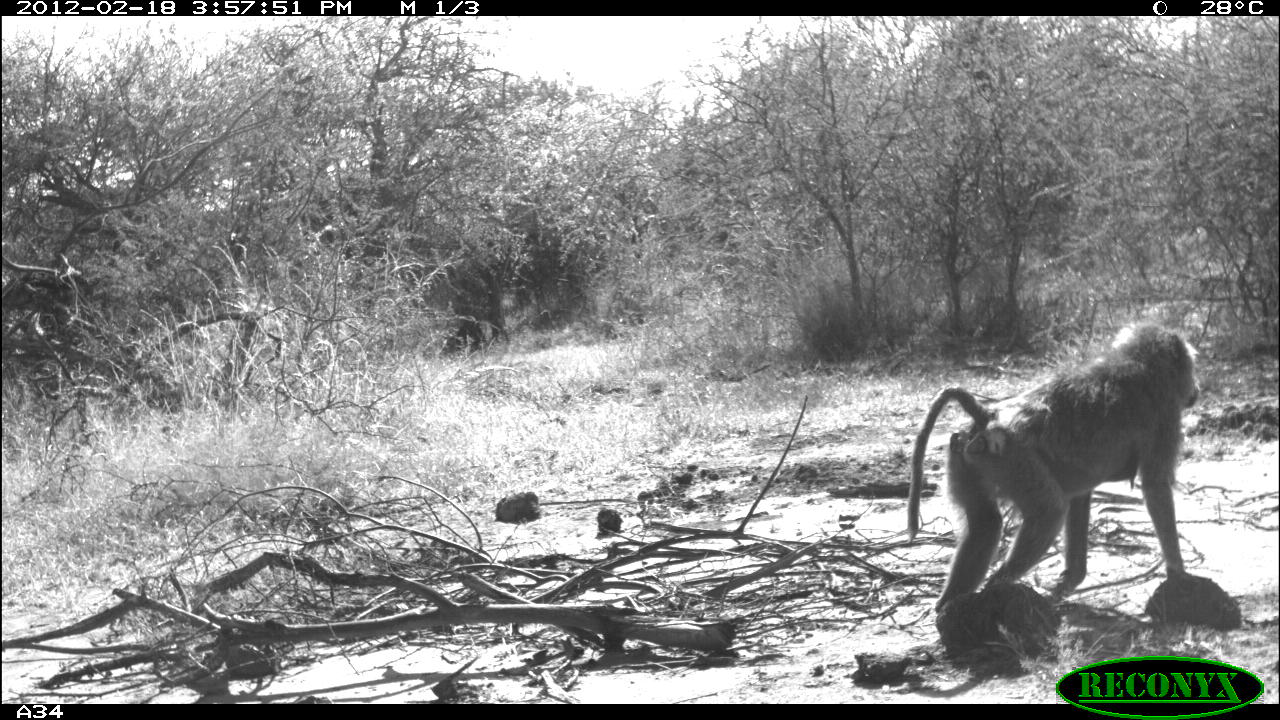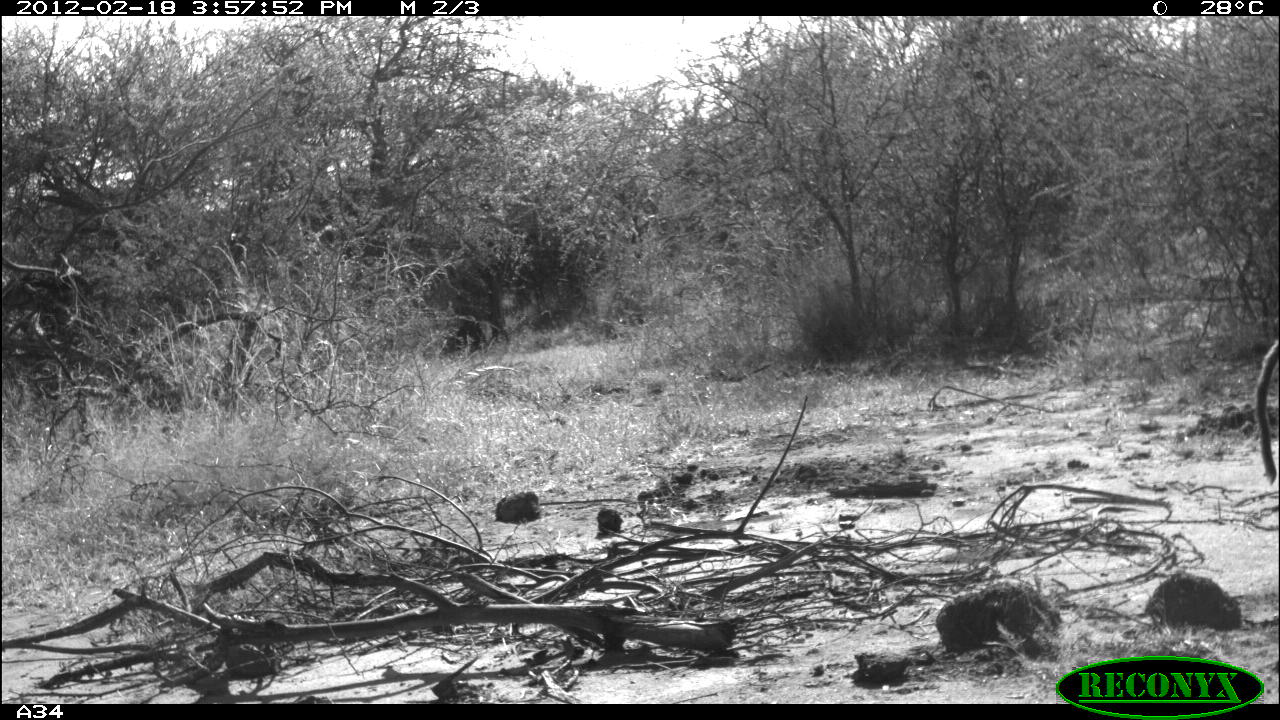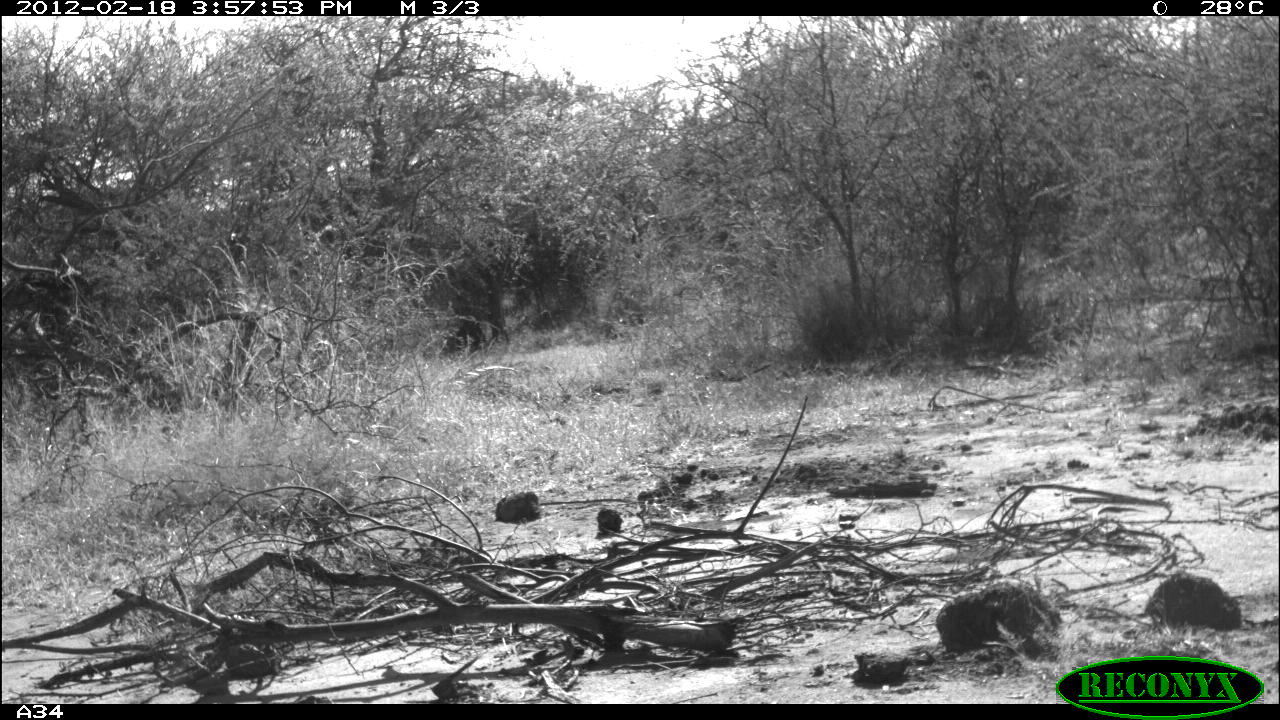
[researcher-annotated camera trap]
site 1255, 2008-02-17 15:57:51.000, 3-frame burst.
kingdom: Animalia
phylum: Chordata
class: Mammalia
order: Primates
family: Cercopithecidae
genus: Papio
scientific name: Papio anubis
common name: olive baboon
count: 1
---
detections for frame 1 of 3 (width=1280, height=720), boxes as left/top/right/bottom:
papio anubis: 902/315/1203/610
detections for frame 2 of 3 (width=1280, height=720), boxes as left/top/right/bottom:
papio anubis: 1246/335/1280/487